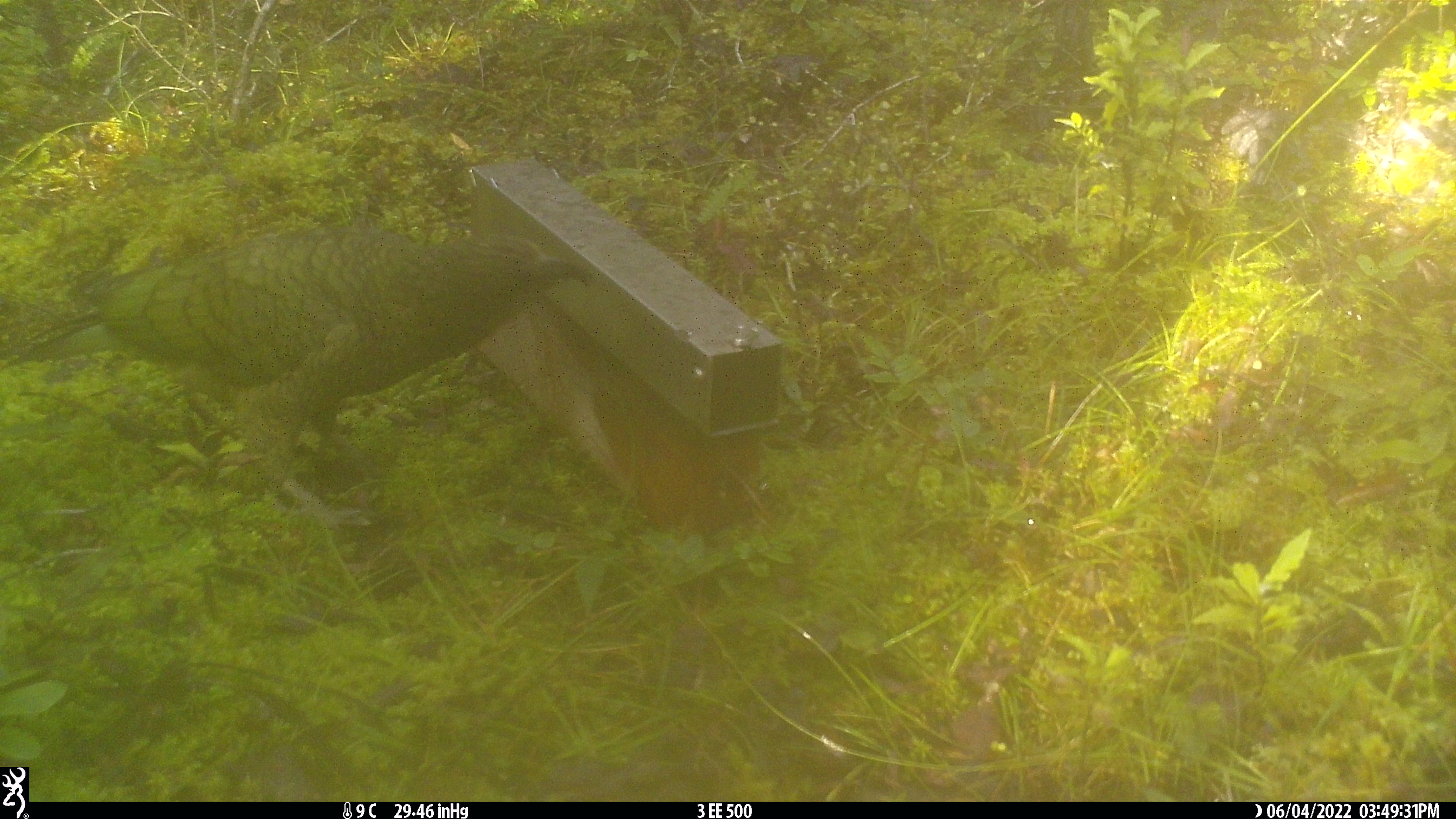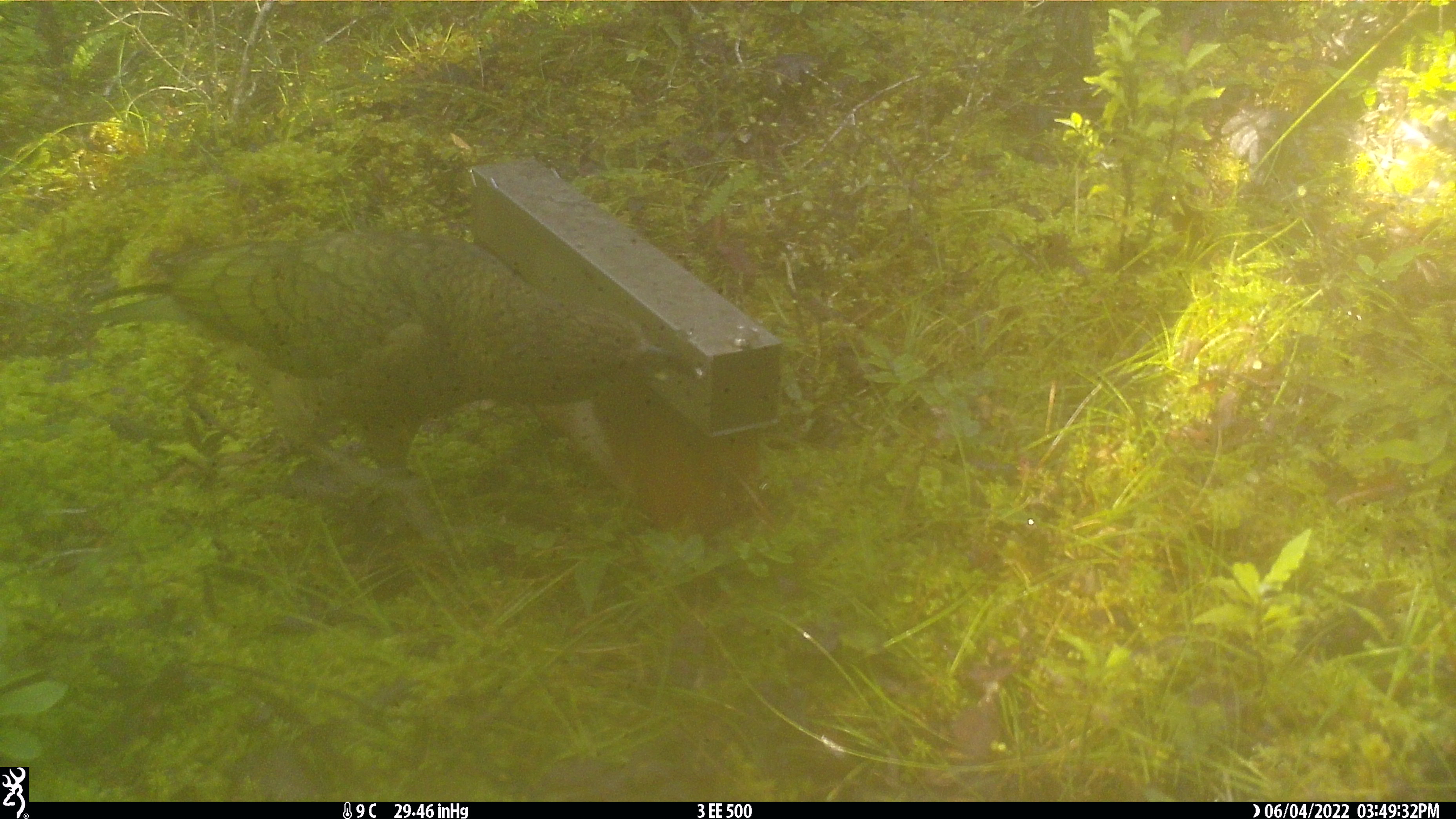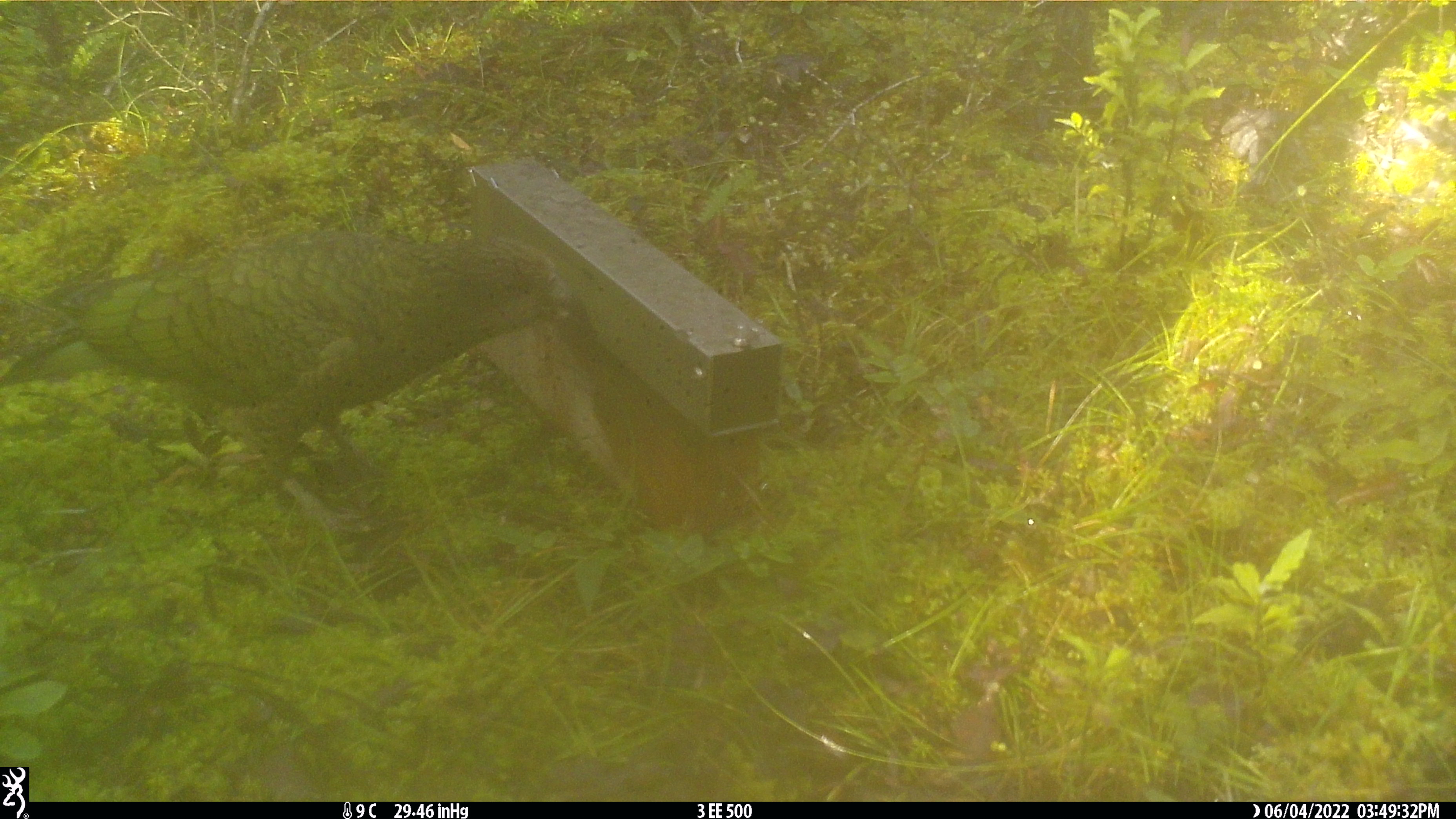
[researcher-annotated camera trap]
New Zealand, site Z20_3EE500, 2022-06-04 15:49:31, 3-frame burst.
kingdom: Animalia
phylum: Chordata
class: Aves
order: Psittaciformes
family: Strigopidae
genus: Nestor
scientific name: Nestor notabilis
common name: kea